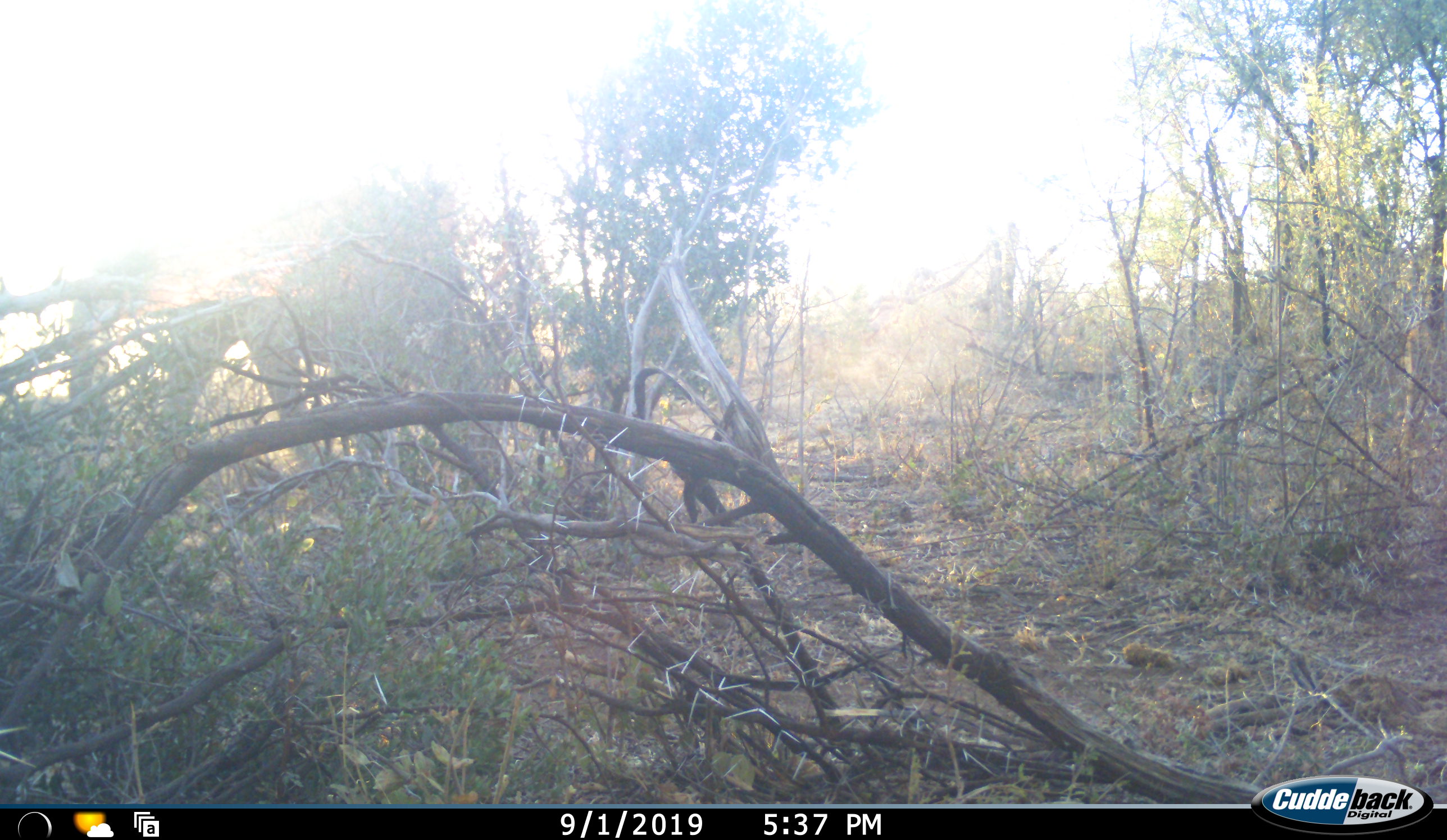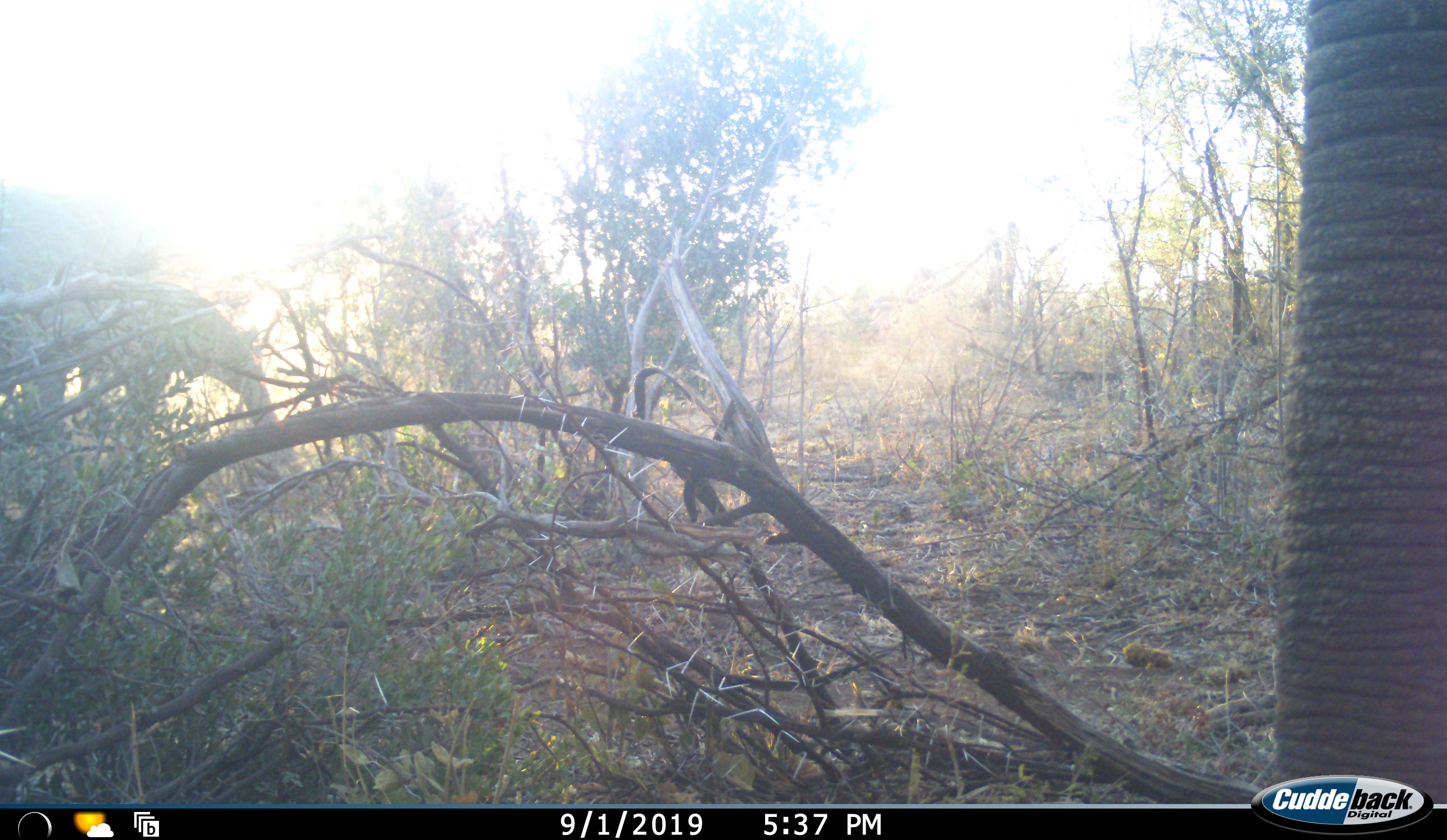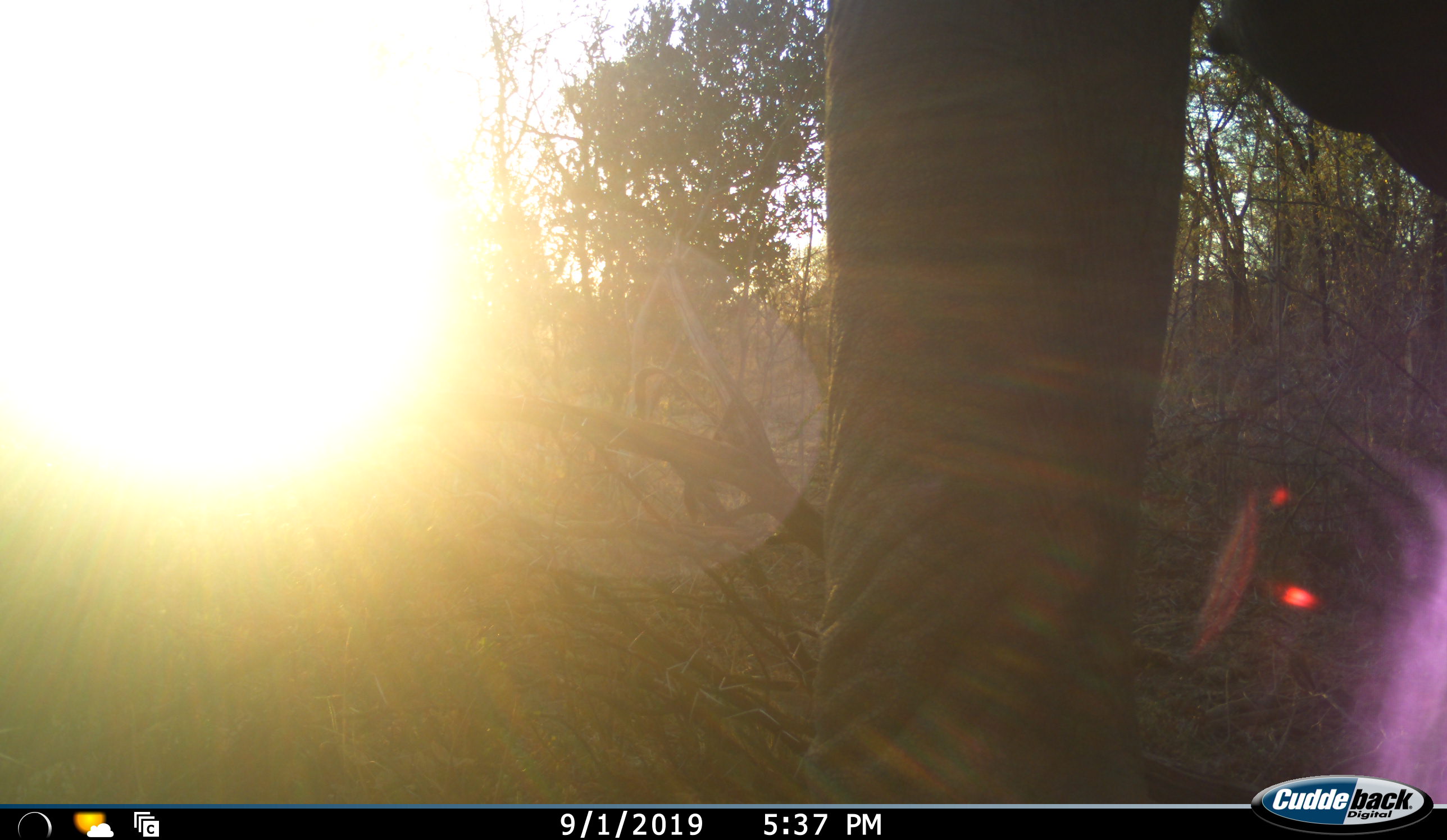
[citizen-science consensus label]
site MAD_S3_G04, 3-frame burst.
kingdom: Animalia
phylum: Chordata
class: Mammalia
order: Proboscidea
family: Elephantidae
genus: Loxodonta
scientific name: Loxodonta africana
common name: african bush elephant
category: elephant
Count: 2.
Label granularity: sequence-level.